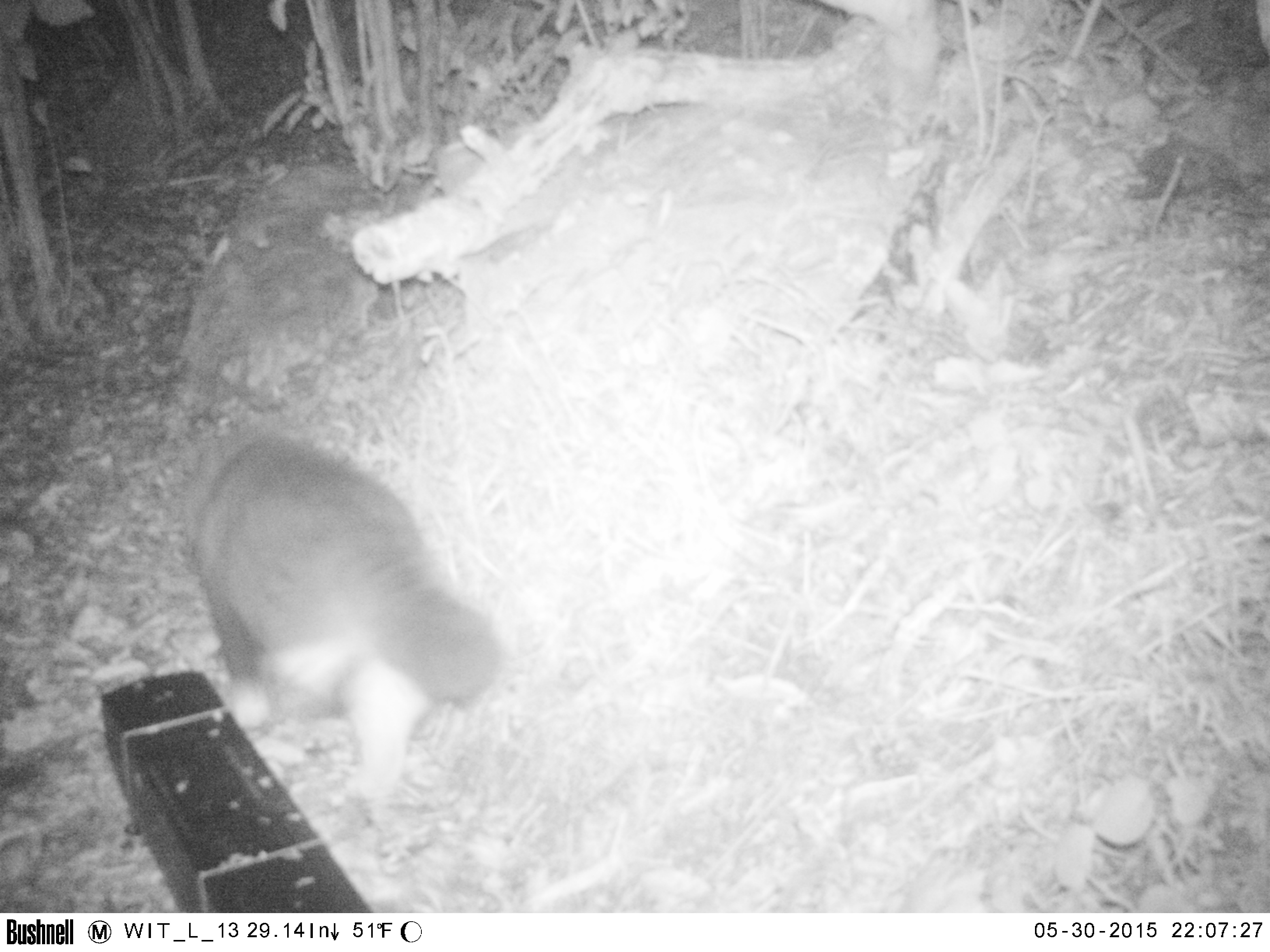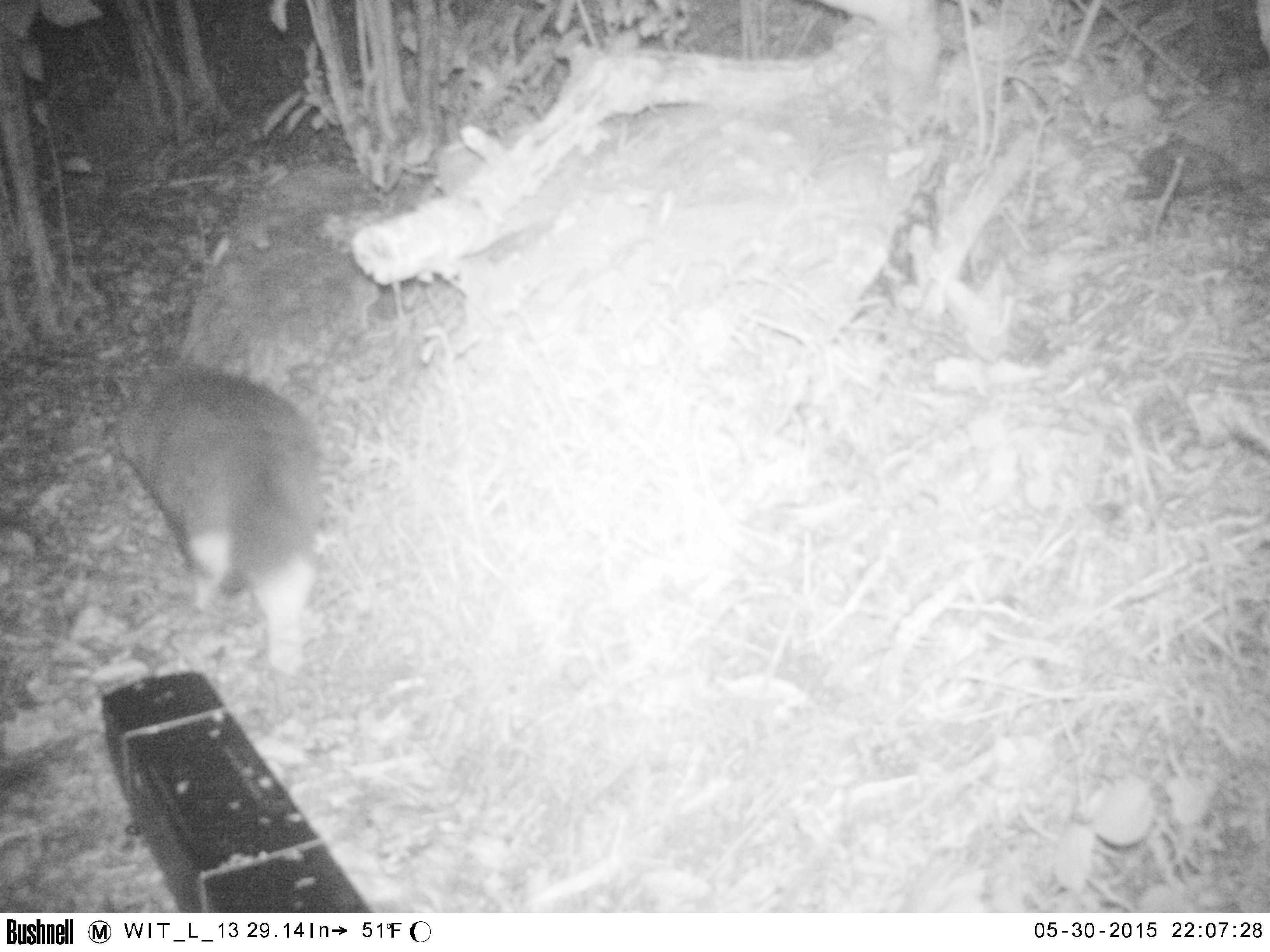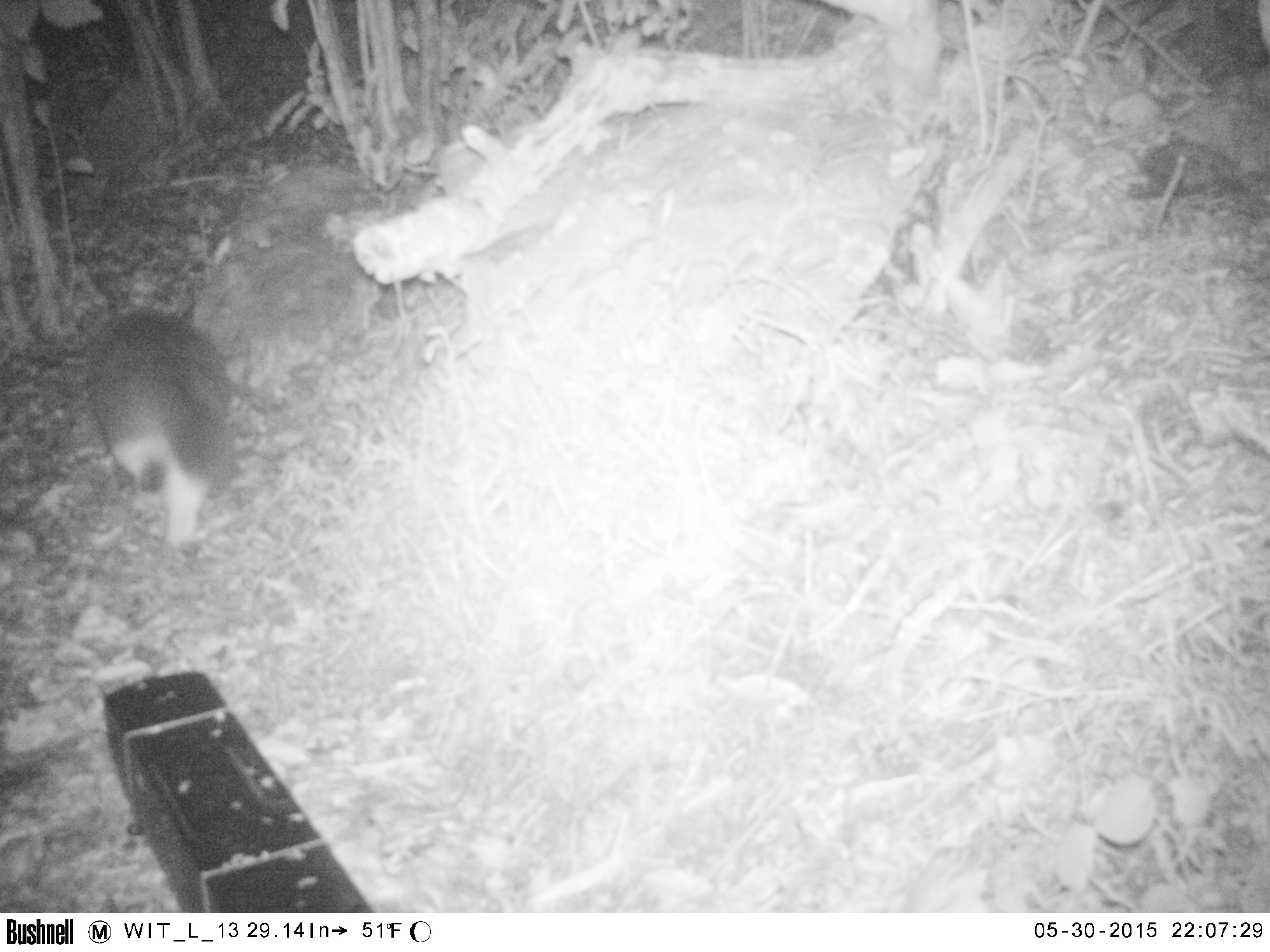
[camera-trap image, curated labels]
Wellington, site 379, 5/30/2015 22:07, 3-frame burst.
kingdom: Animalia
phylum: Chordata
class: Mammalia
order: Carnivora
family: Felidae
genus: Felis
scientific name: Felis catus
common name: cat